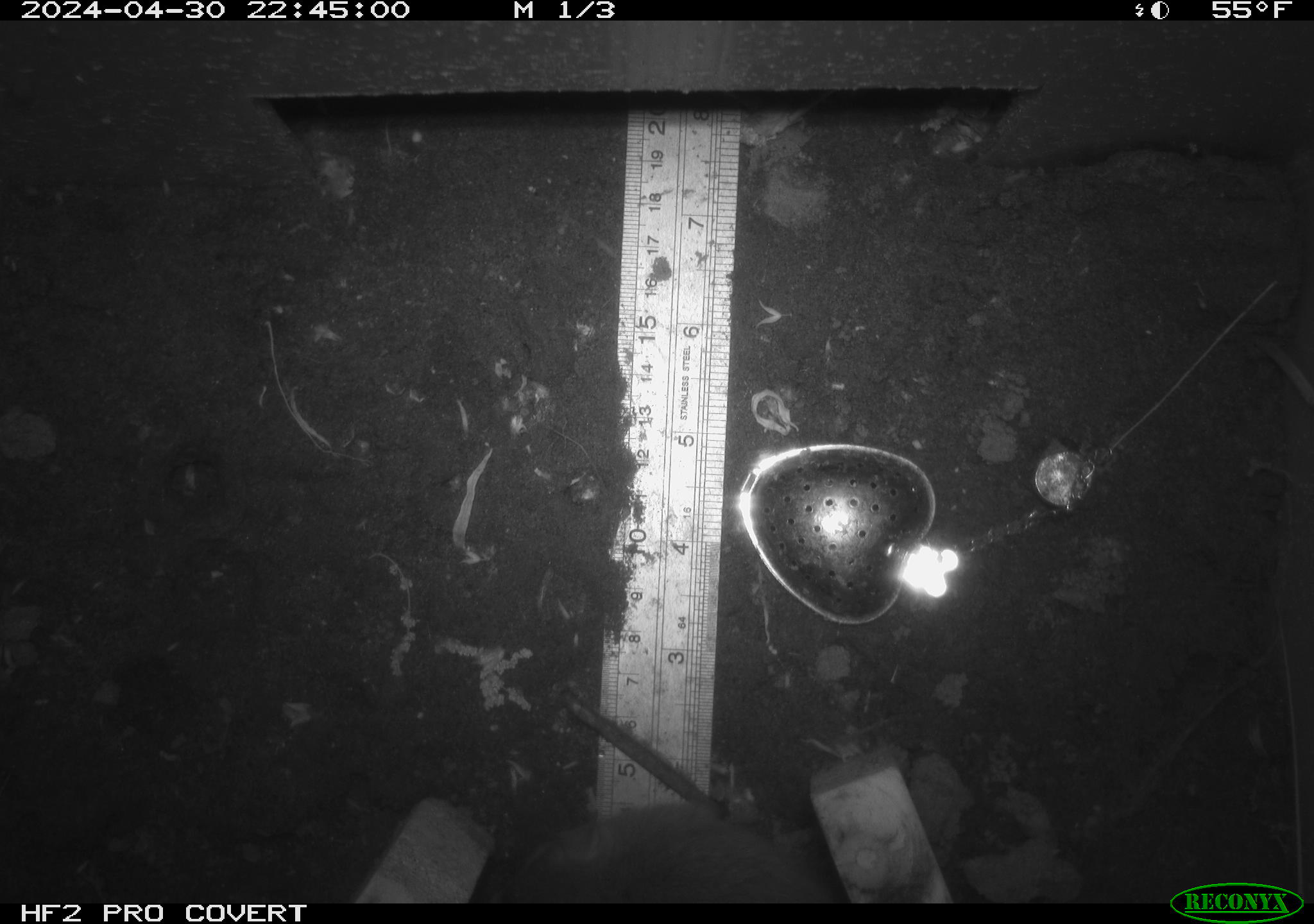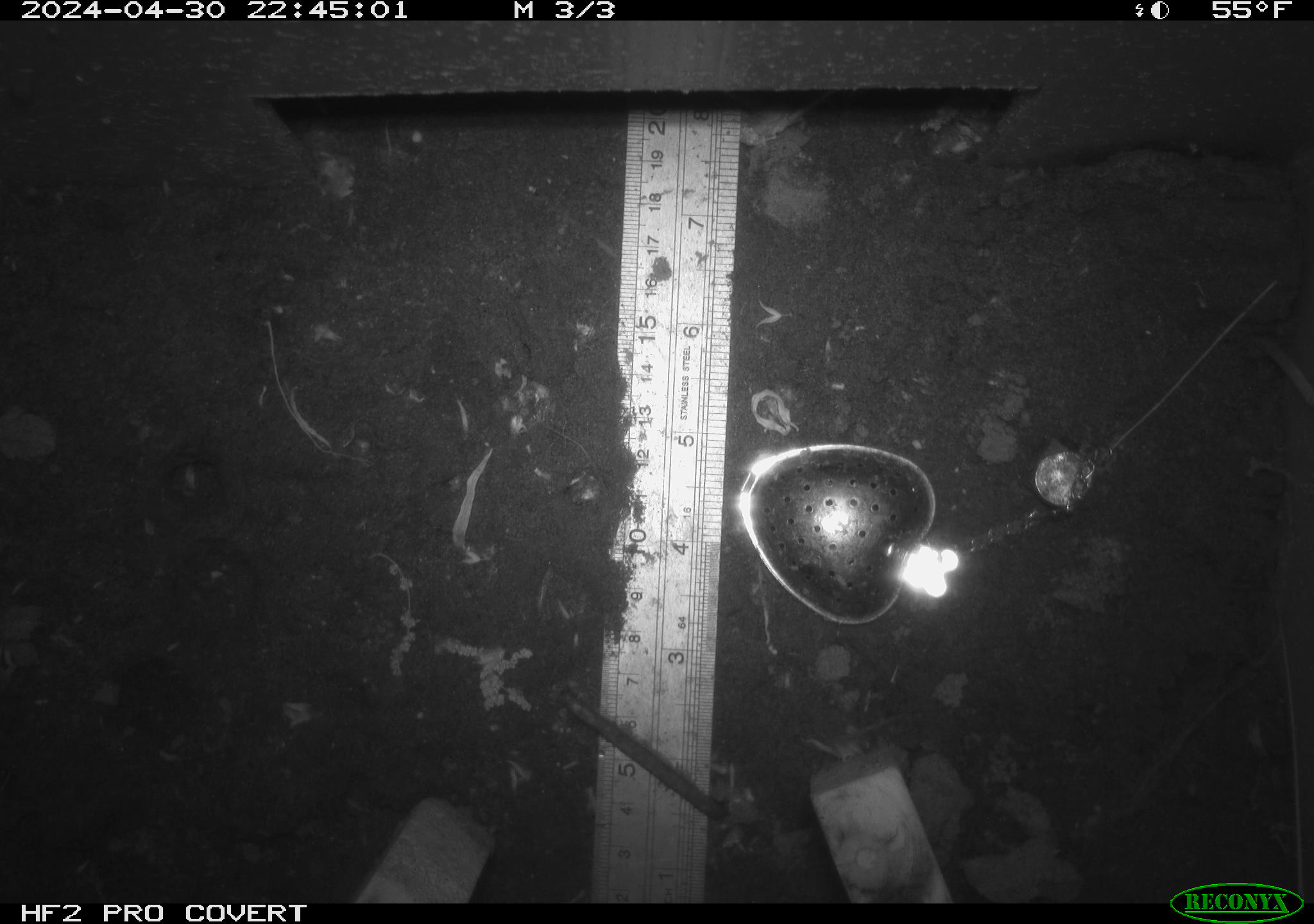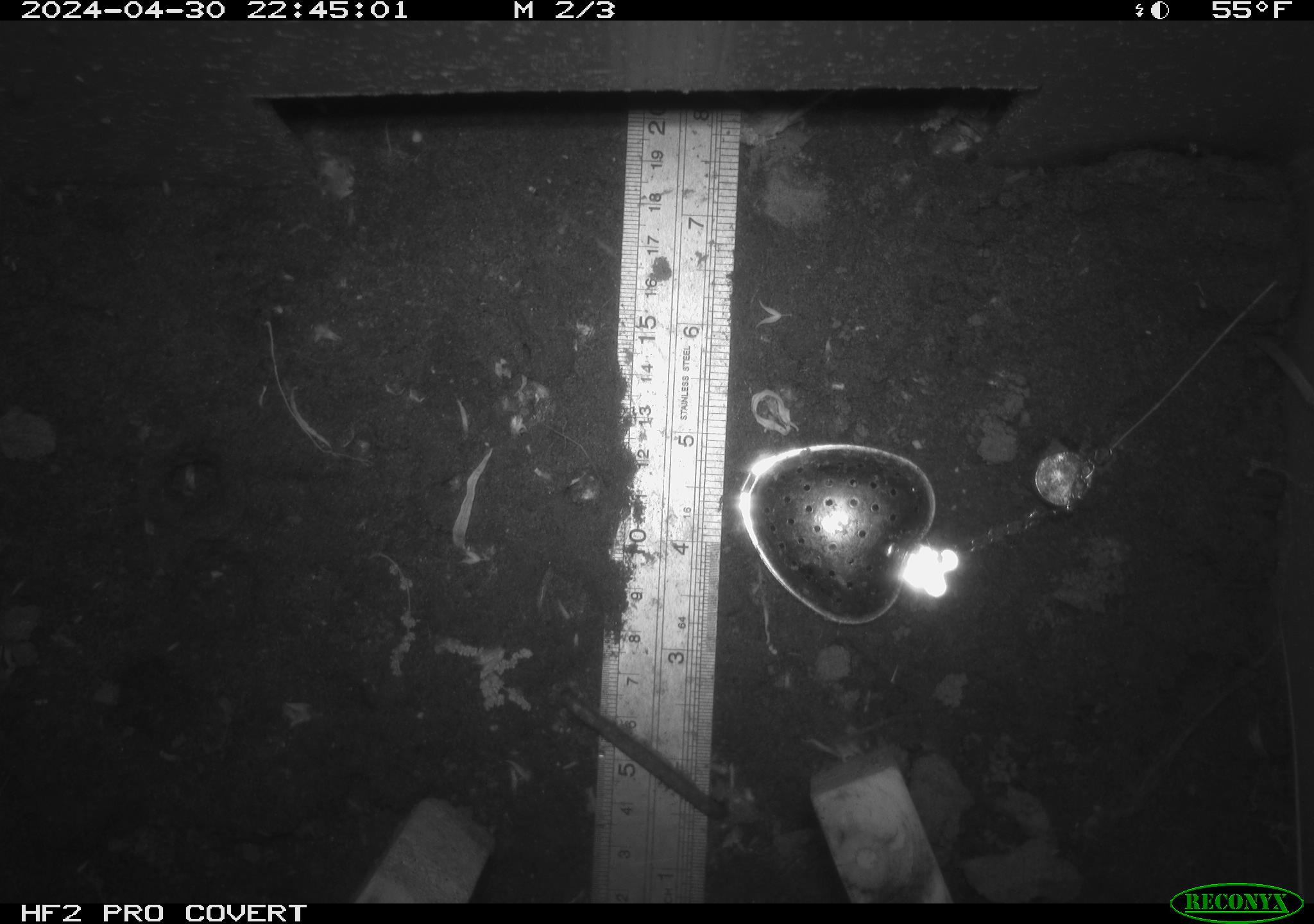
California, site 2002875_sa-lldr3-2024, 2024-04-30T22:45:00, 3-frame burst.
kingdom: Animalia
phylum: Chordata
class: Mammalia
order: Rodentia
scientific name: Rodentia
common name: rodent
Rodent (Rodentia).